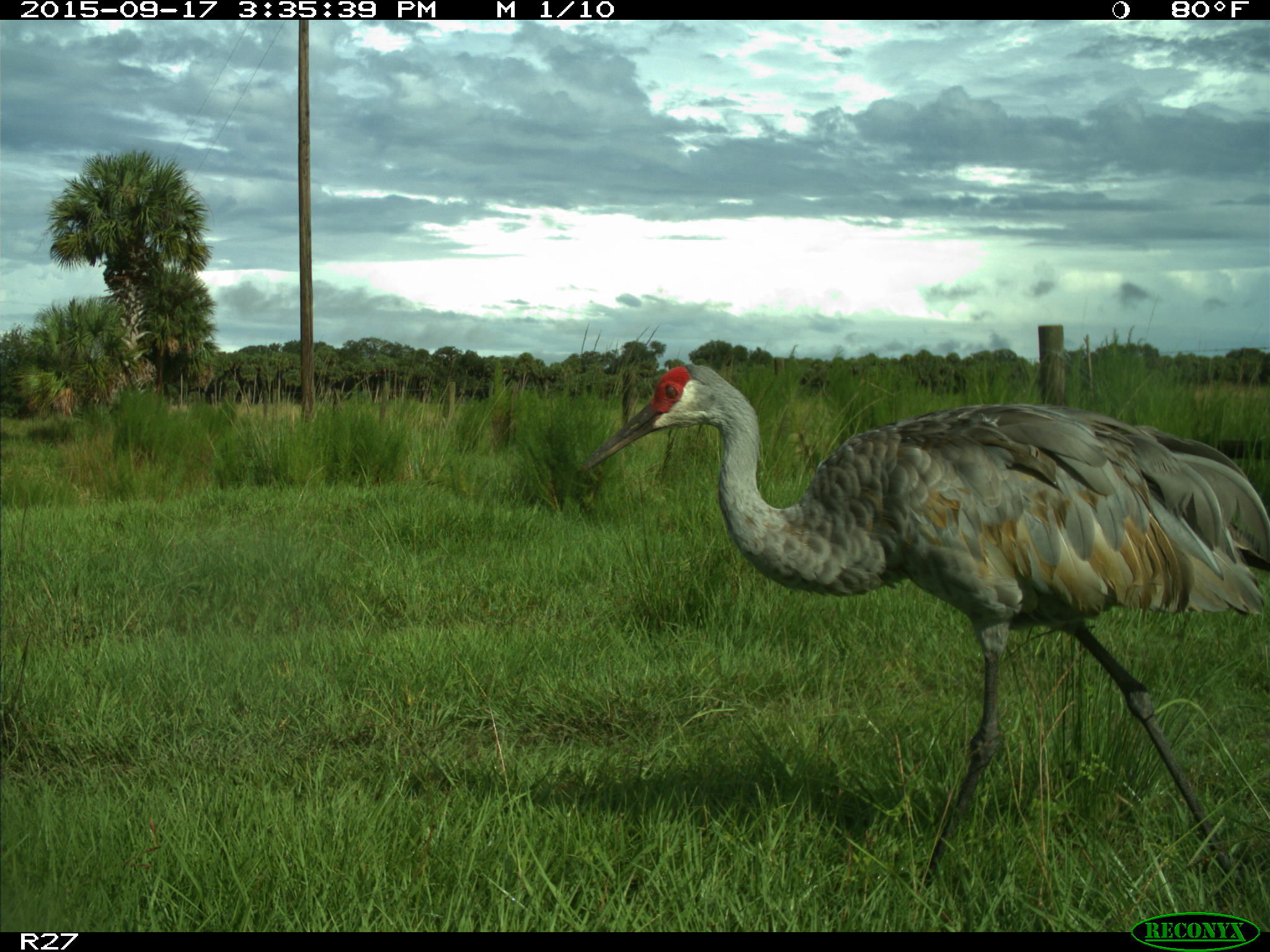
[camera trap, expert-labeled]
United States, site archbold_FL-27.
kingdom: Animalia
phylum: Chordata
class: Aves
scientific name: Aves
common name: birds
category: unidentified bird